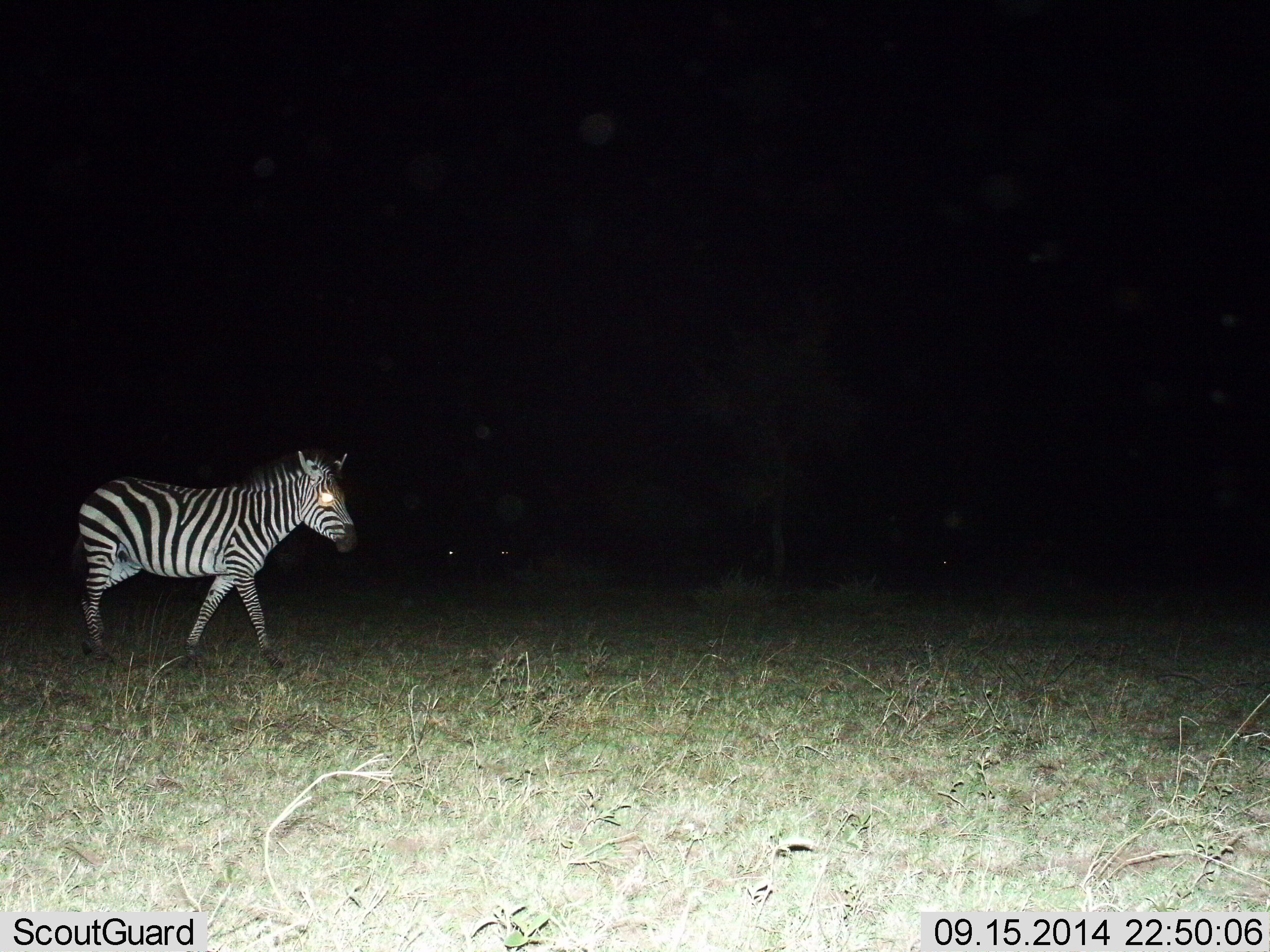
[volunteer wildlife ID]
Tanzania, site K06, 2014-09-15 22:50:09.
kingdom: Animalia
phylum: Chordata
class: Mammalia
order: Perissodactyla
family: Equidae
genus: Equus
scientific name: Equus quagga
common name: plains zebra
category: zebra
Zebra (plains zebra) (Equus quagga), count 1. Behavior (volunteer vote fractions): standing 30%, resting 0%, moving 70%, interacting 0%. Young present (vote fraction): 0%. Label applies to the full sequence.